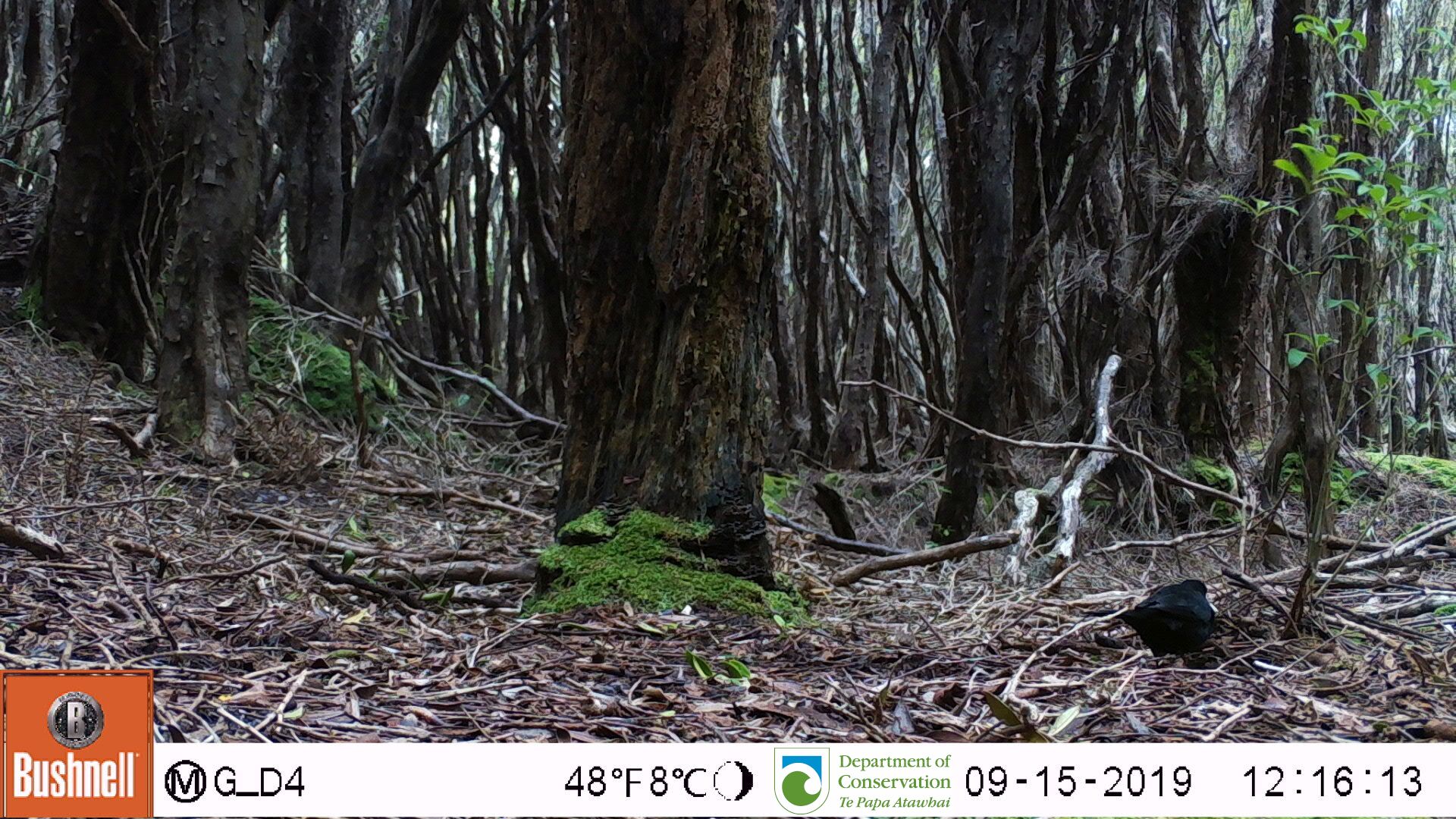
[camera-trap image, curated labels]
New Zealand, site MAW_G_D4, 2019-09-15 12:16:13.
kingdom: Animalia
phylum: Chordata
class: Aves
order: Passeriformes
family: Turdidae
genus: Turdus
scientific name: Turdus merula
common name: eurasian blackbird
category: blackbird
Blackbird (eurasian blackbird) (Turdus merula).